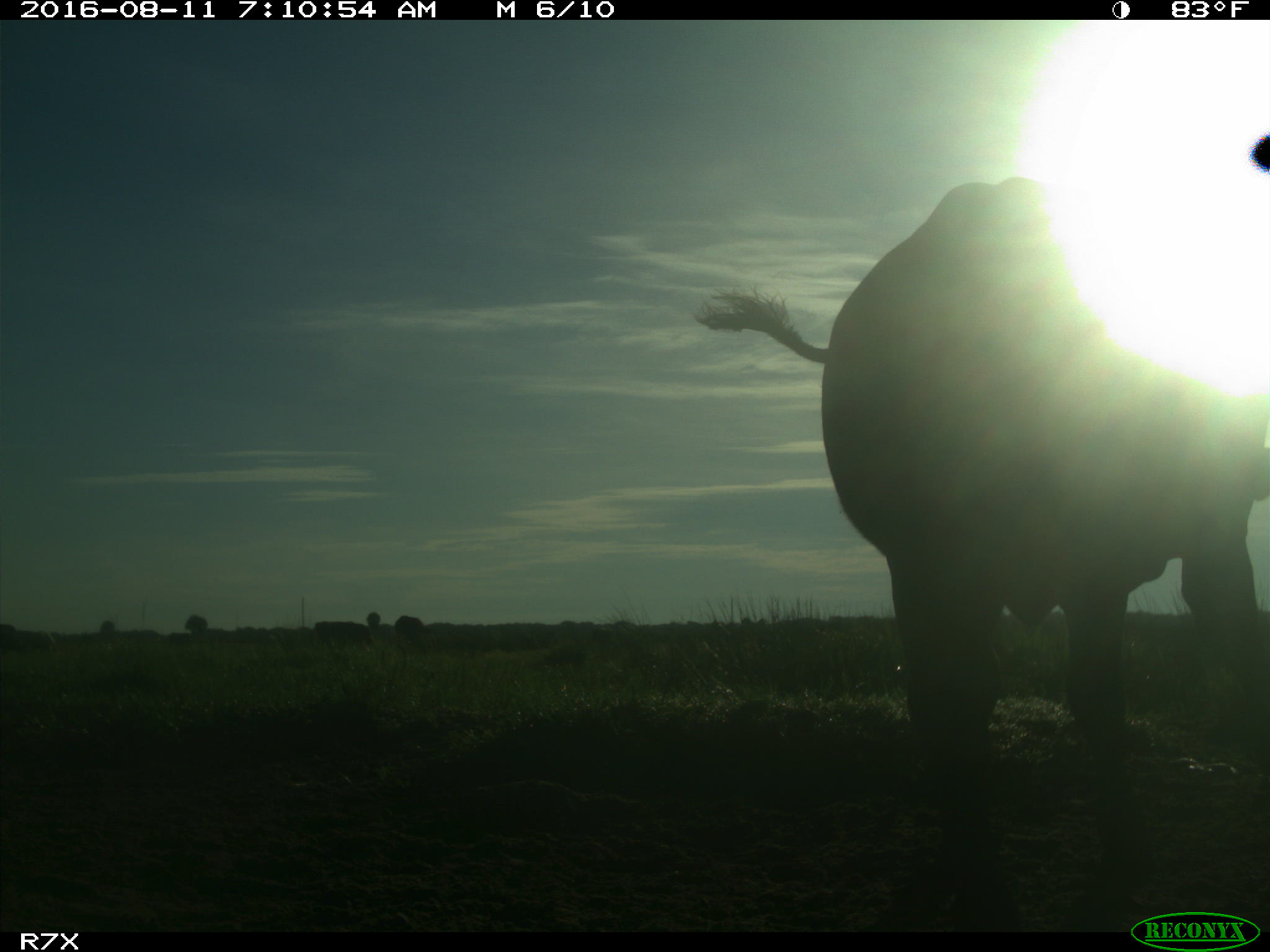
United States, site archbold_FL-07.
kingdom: Animalia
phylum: Chordata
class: Mammalia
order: Artiodactyla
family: Bovidae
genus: Bos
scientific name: Bos taurus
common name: domestic cow